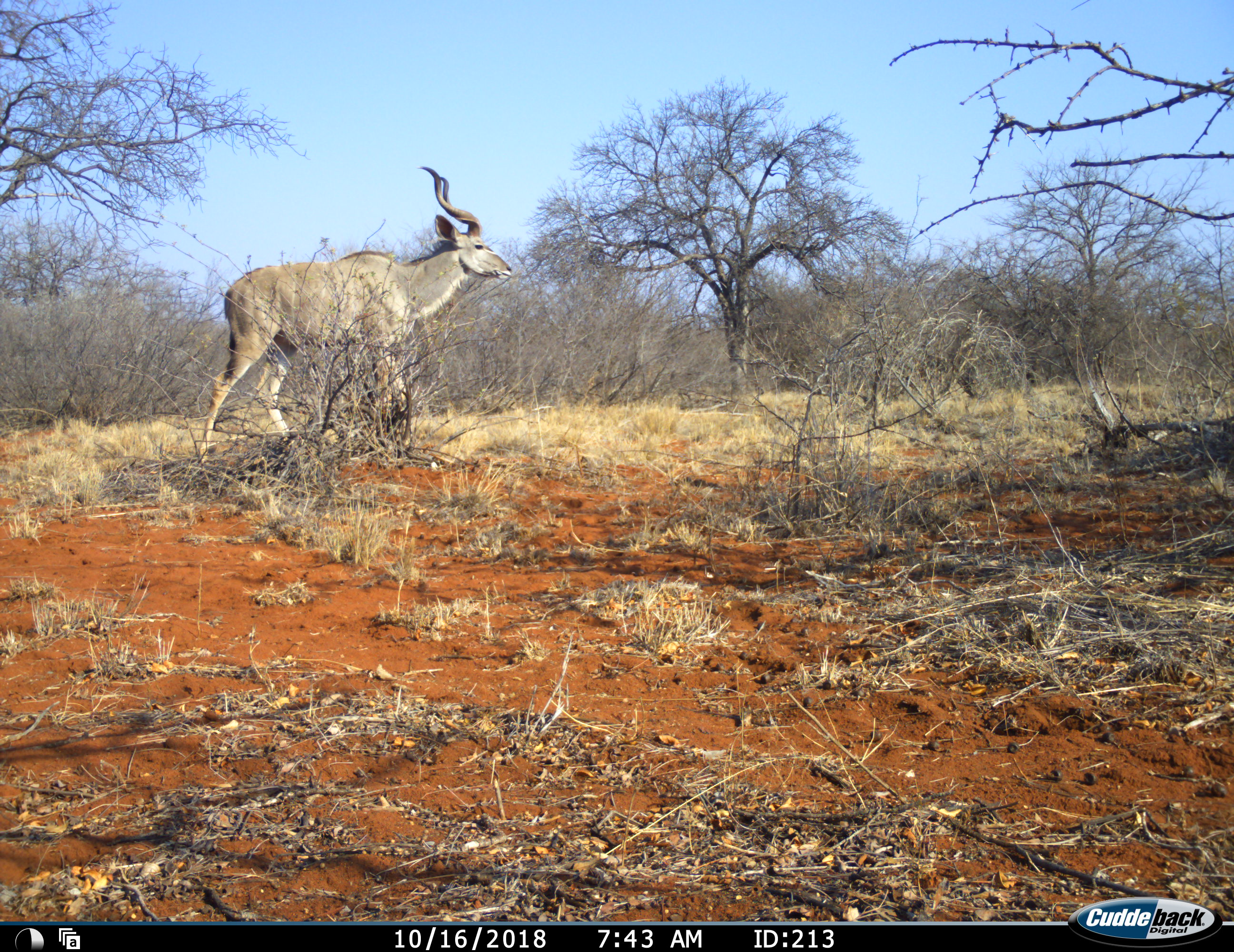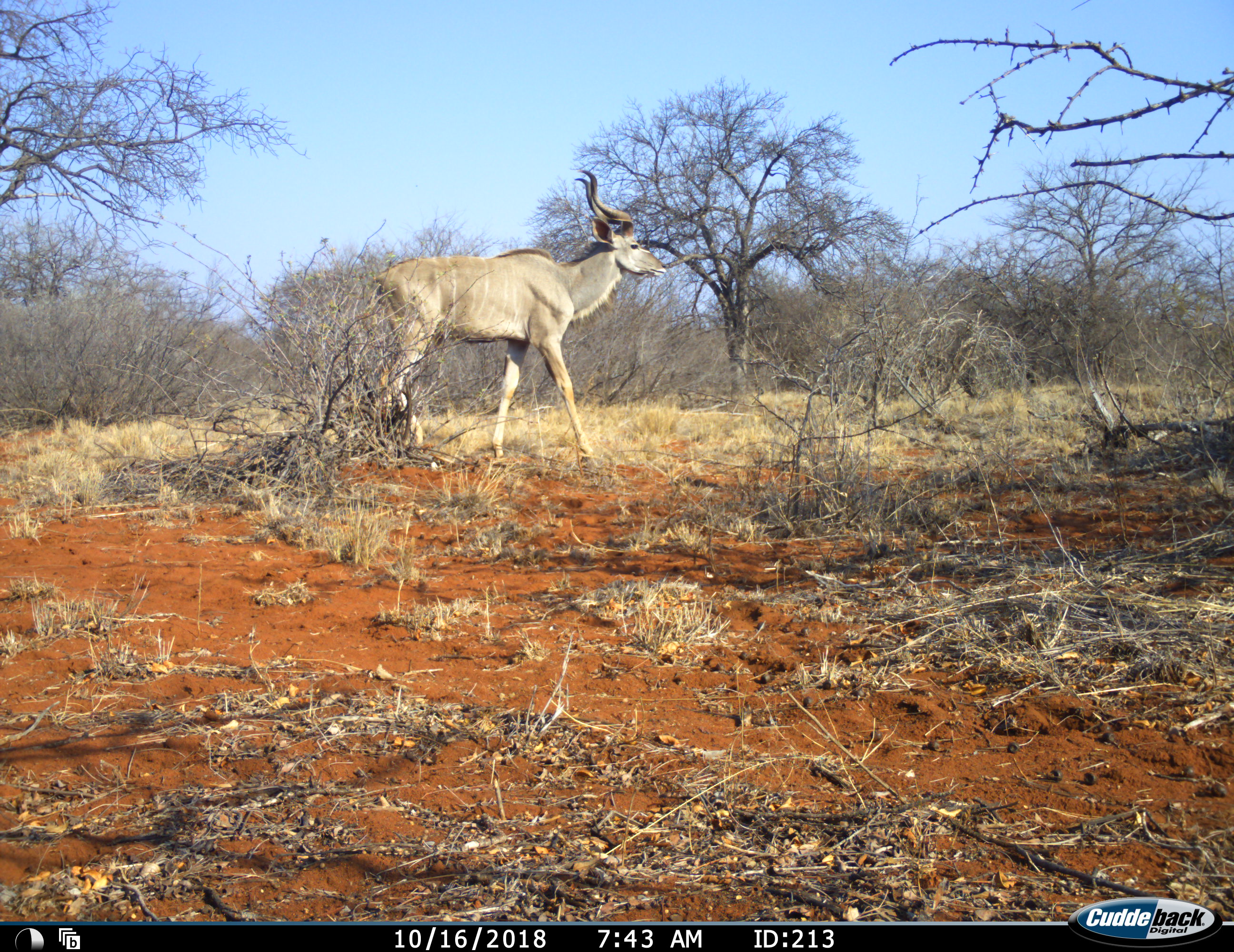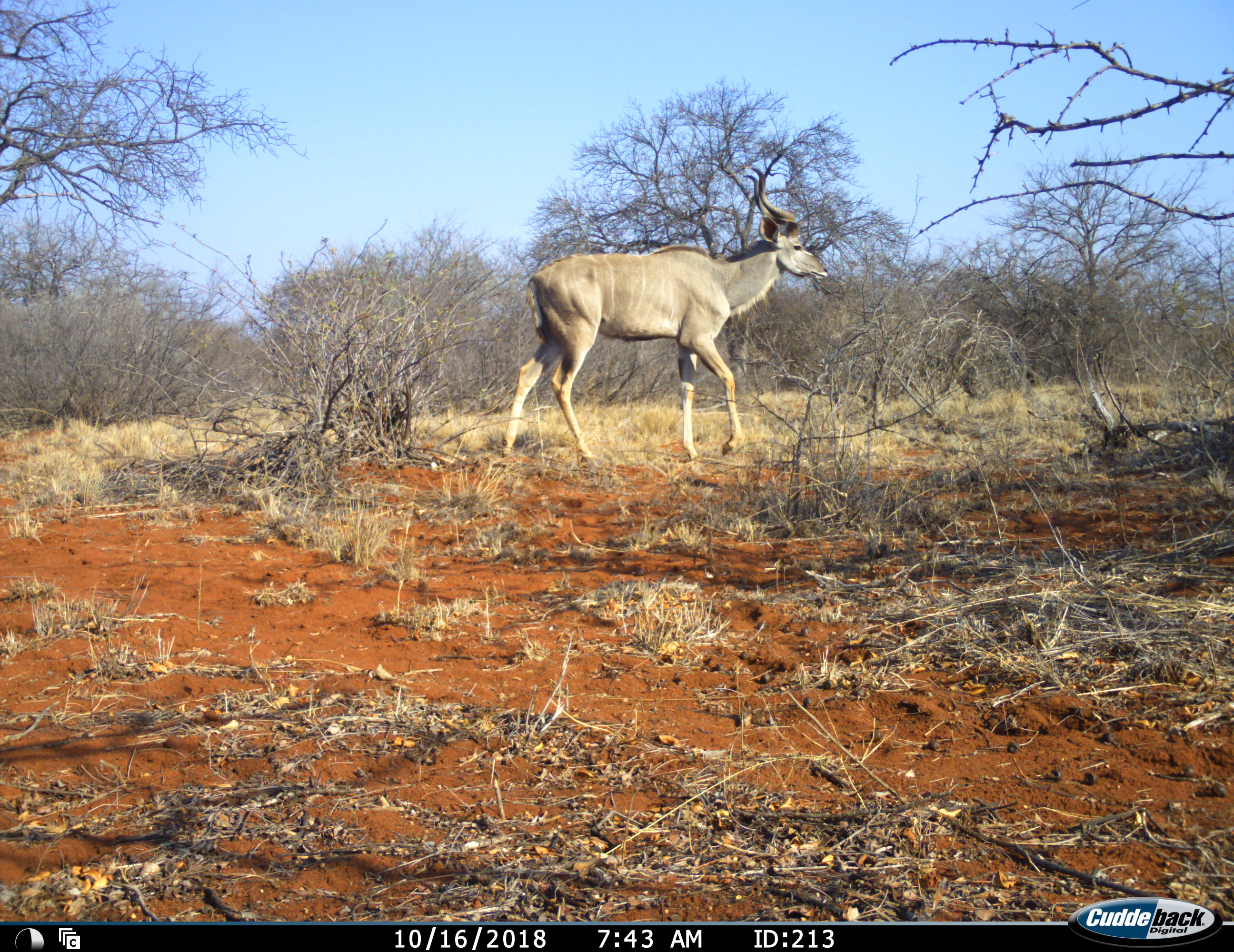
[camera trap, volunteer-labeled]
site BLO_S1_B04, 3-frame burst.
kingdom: Animalia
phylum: Chordata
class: Mammalia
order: Artiodactyla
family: Bovidae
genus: Tragelaphus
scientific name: Tragelaphus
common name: kudu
Kudu (Tragelaphus), count 1. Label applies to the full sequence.